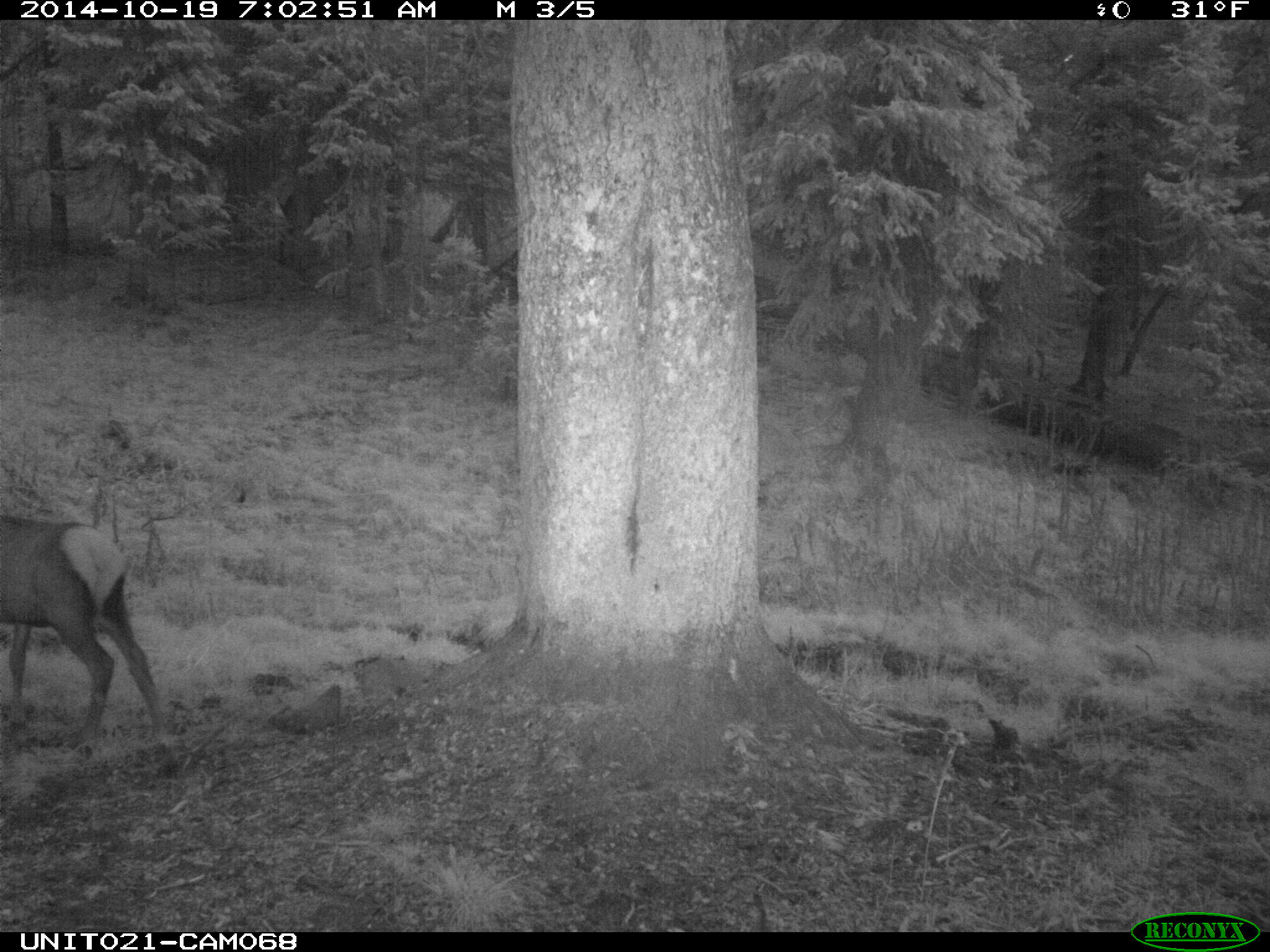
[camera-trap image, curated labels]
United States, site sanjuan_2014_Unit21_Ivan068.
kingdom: Animalia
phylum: Chordata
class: Mammalia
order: Artiodactyla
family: Cervidae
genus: Cervus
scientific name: Cervus elaphus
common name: red deer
Cervus elaphus (red deer).